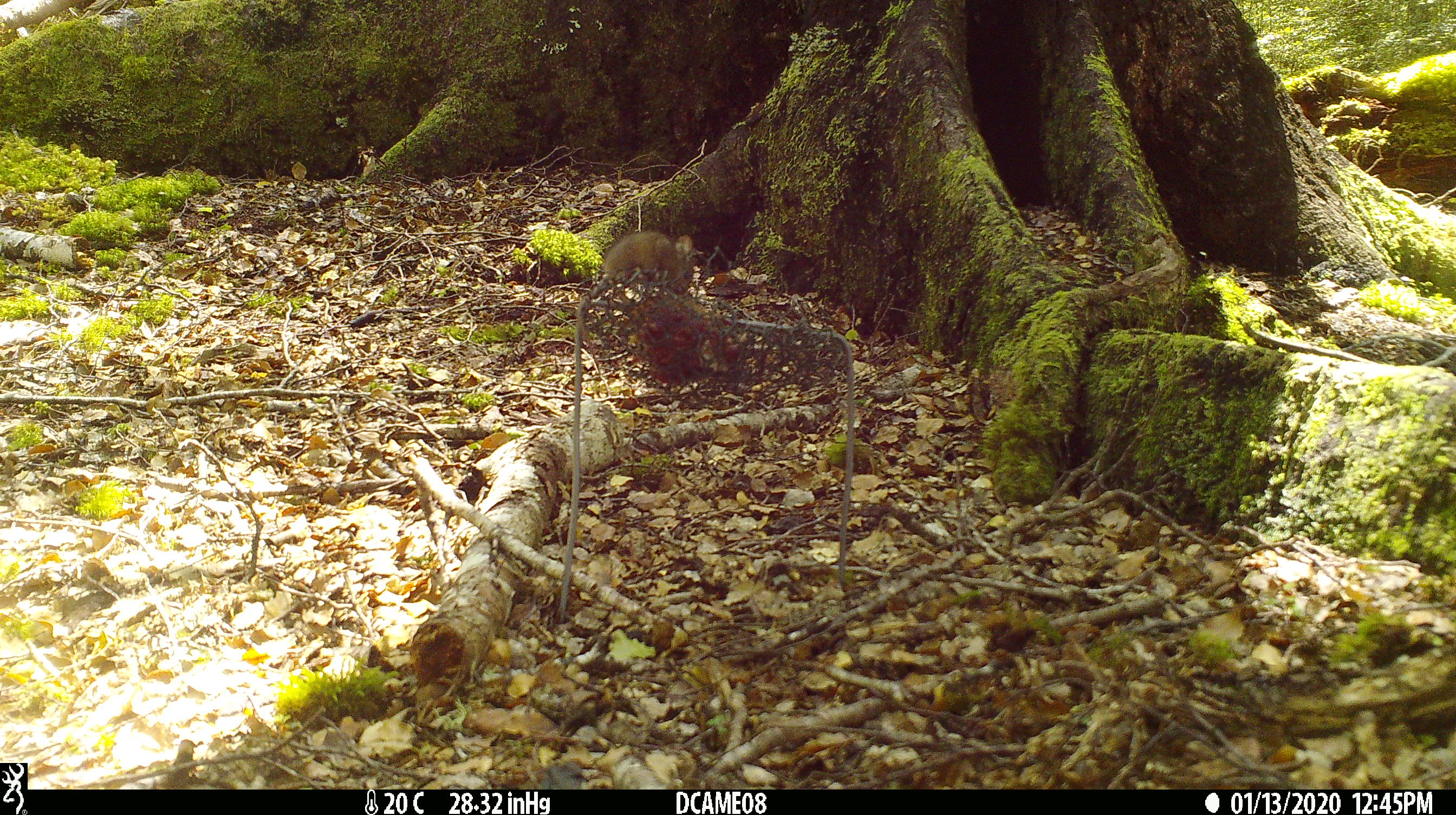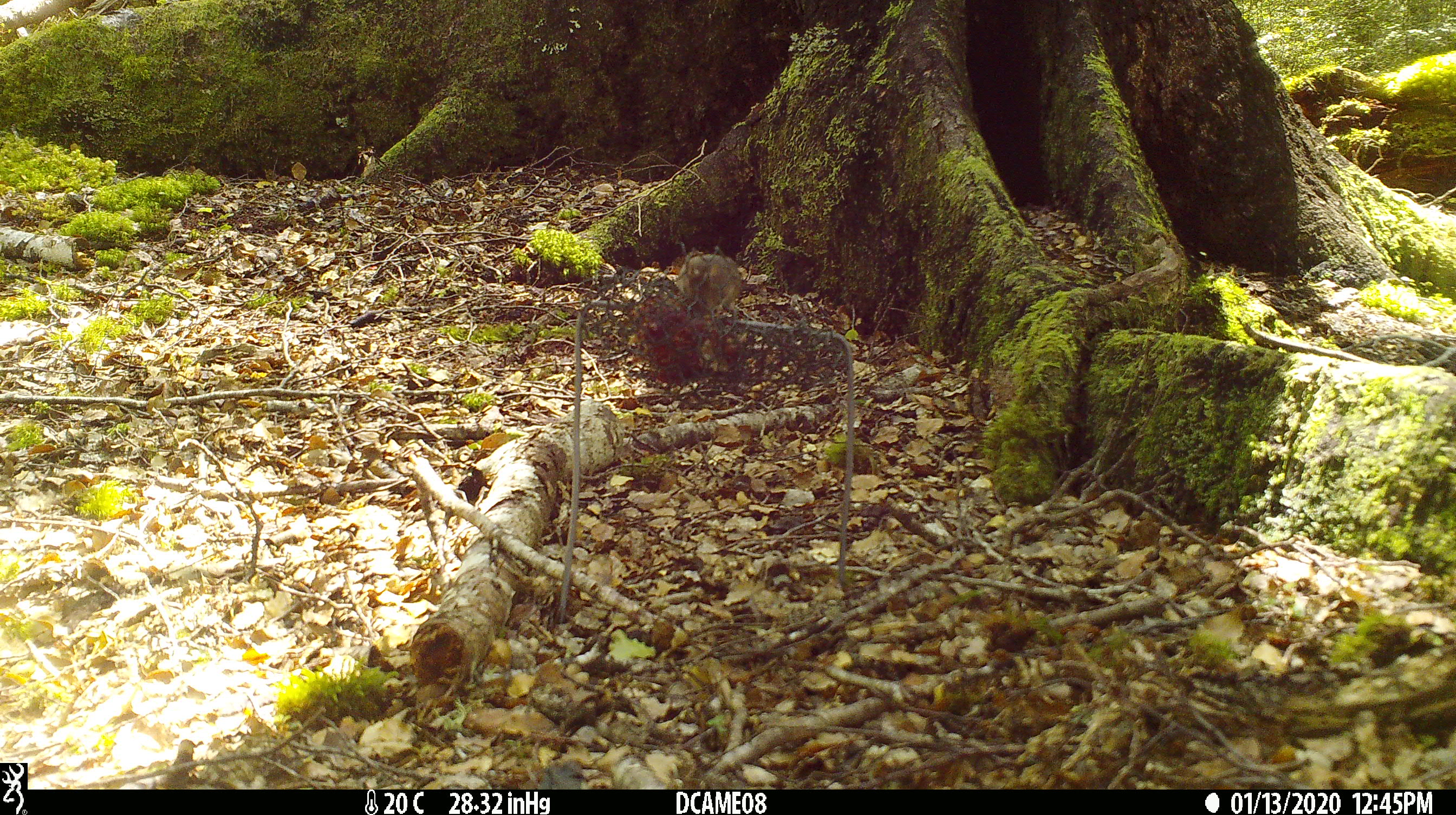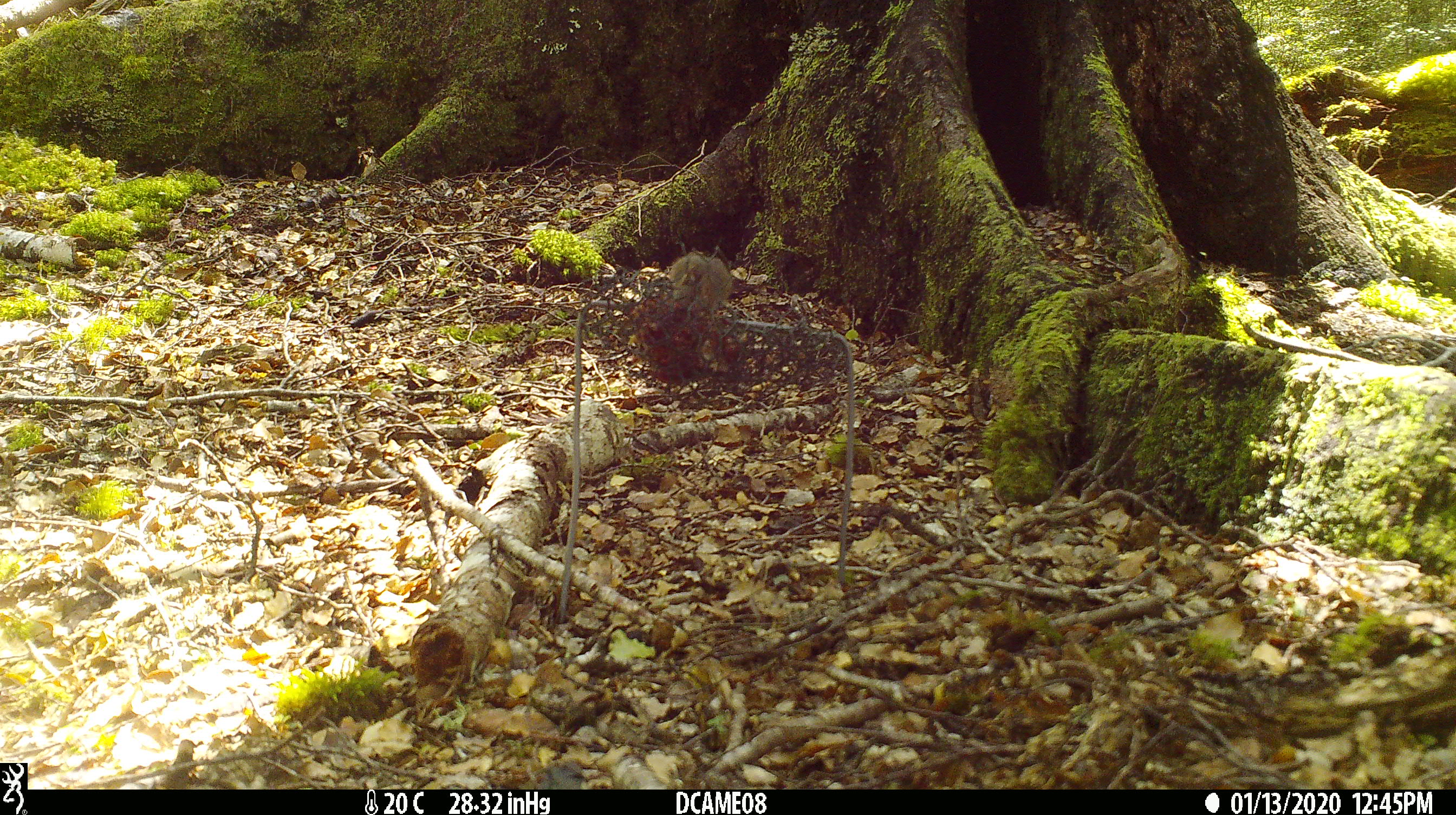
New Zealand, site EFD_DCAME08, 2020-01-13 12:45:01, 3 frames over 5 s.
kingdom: Animalia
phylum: Chordata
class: Mammalia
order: Rodentia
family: Muridae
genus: Mus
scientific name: Mus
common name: mouse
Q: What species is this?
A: Mouse (Mus).